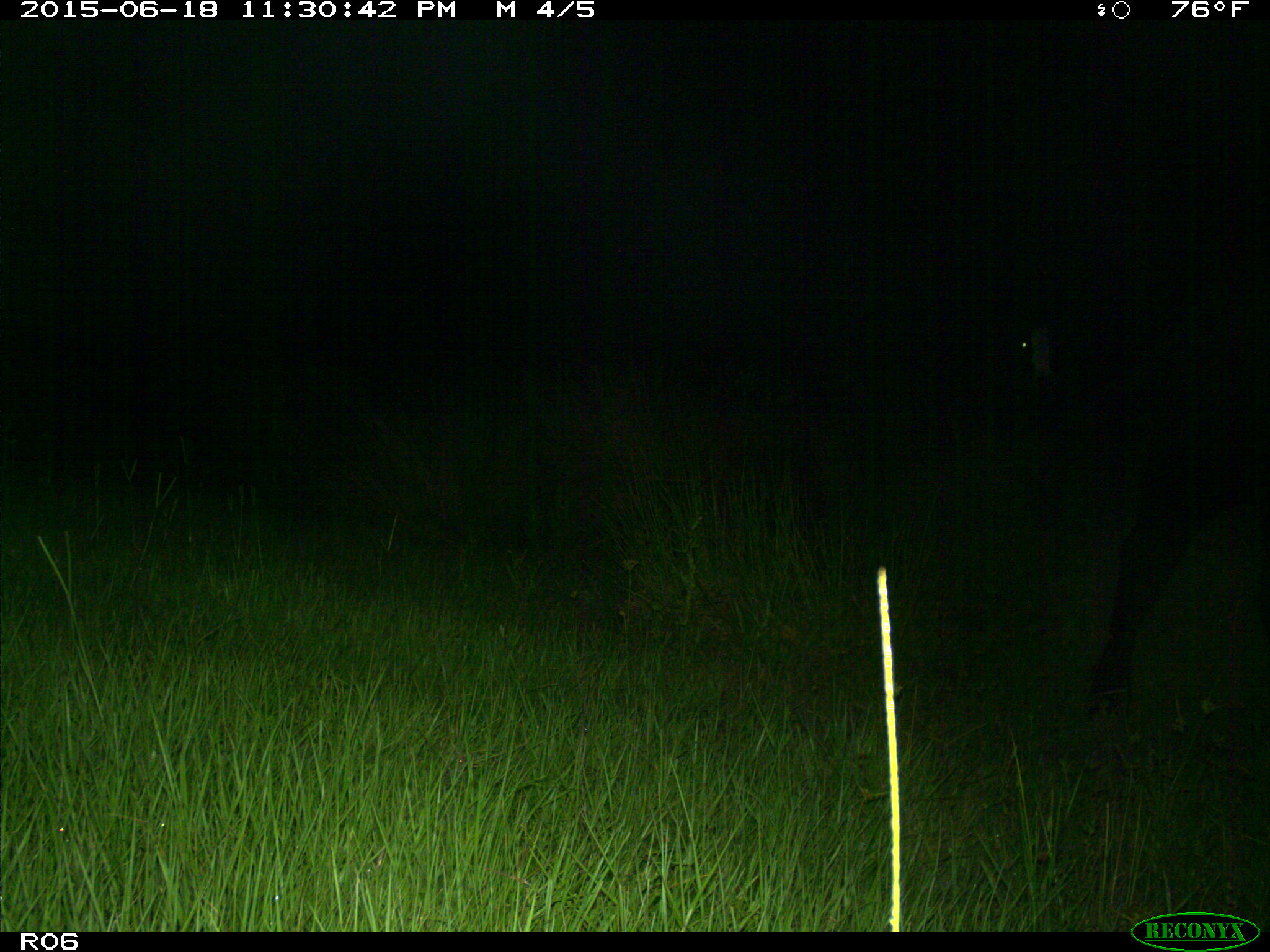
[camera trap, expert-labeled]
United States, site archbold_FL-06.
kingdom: Animalia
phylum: Chordata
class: Mammalia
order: Artiodactyla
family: Bovidae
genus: Bos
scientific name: Bos taurus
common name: domestic cow